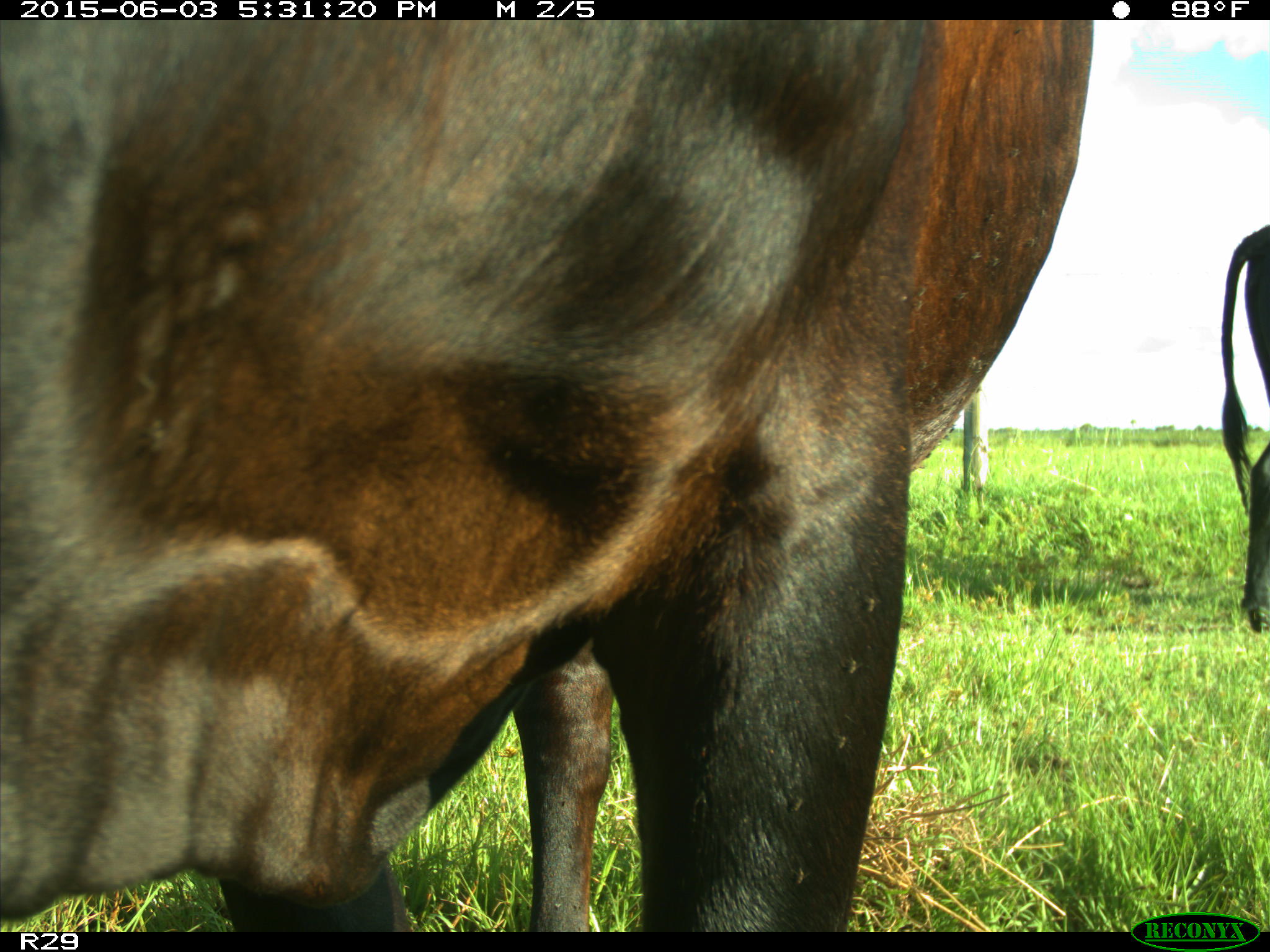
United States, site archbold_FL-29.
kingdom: Animalia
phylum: Chordata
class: Mammalia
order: Artiodactyla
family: Bovidae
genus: Bos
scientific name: Bos taurus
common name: domestic cow